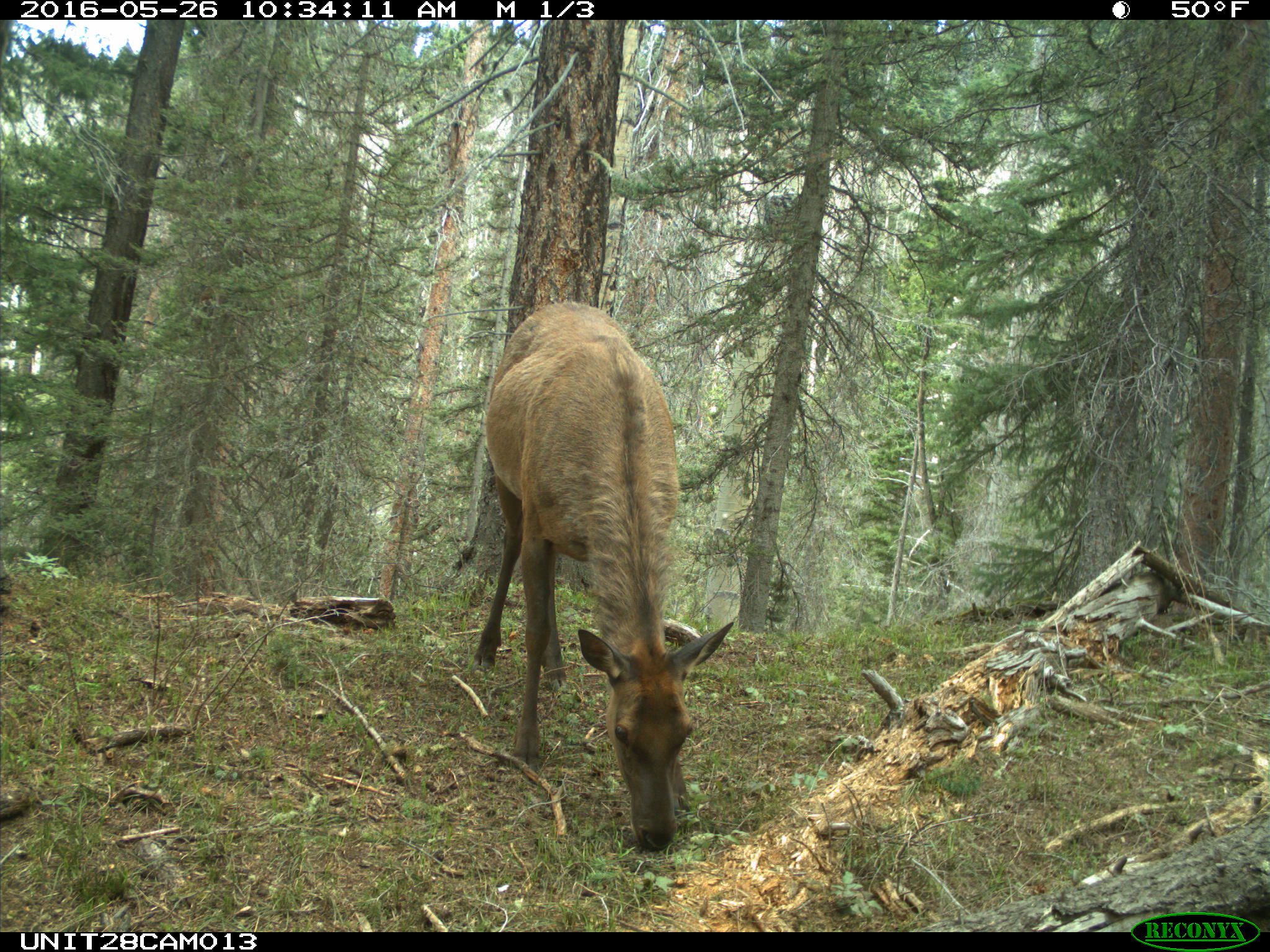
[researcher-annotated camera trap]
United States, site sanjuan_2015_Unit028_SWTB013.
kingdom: Animalia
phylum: Chordata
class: Mammalia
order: Artiodactyla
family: Cervidae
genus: Cervus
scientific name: Cervus elaphus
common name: red deer